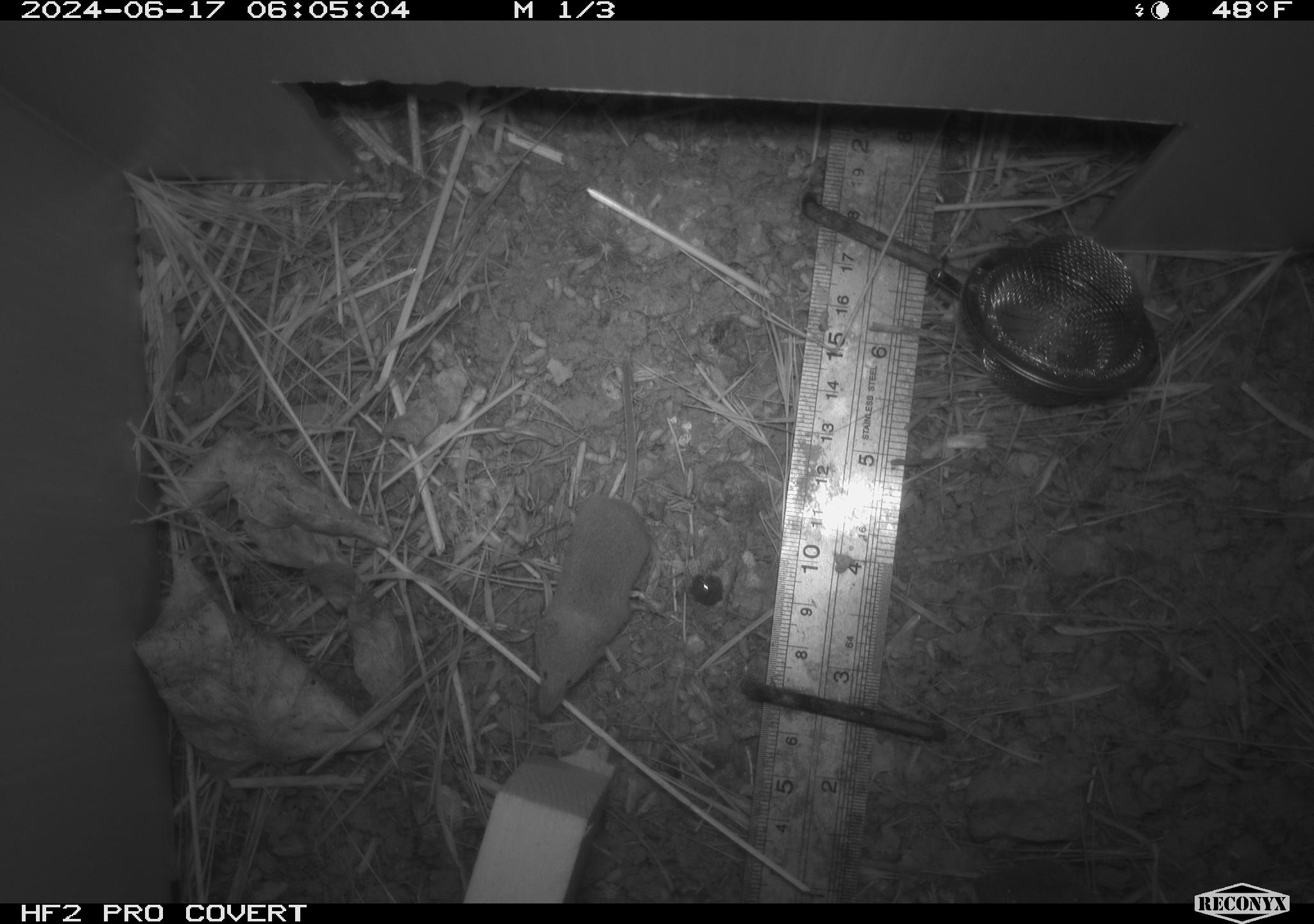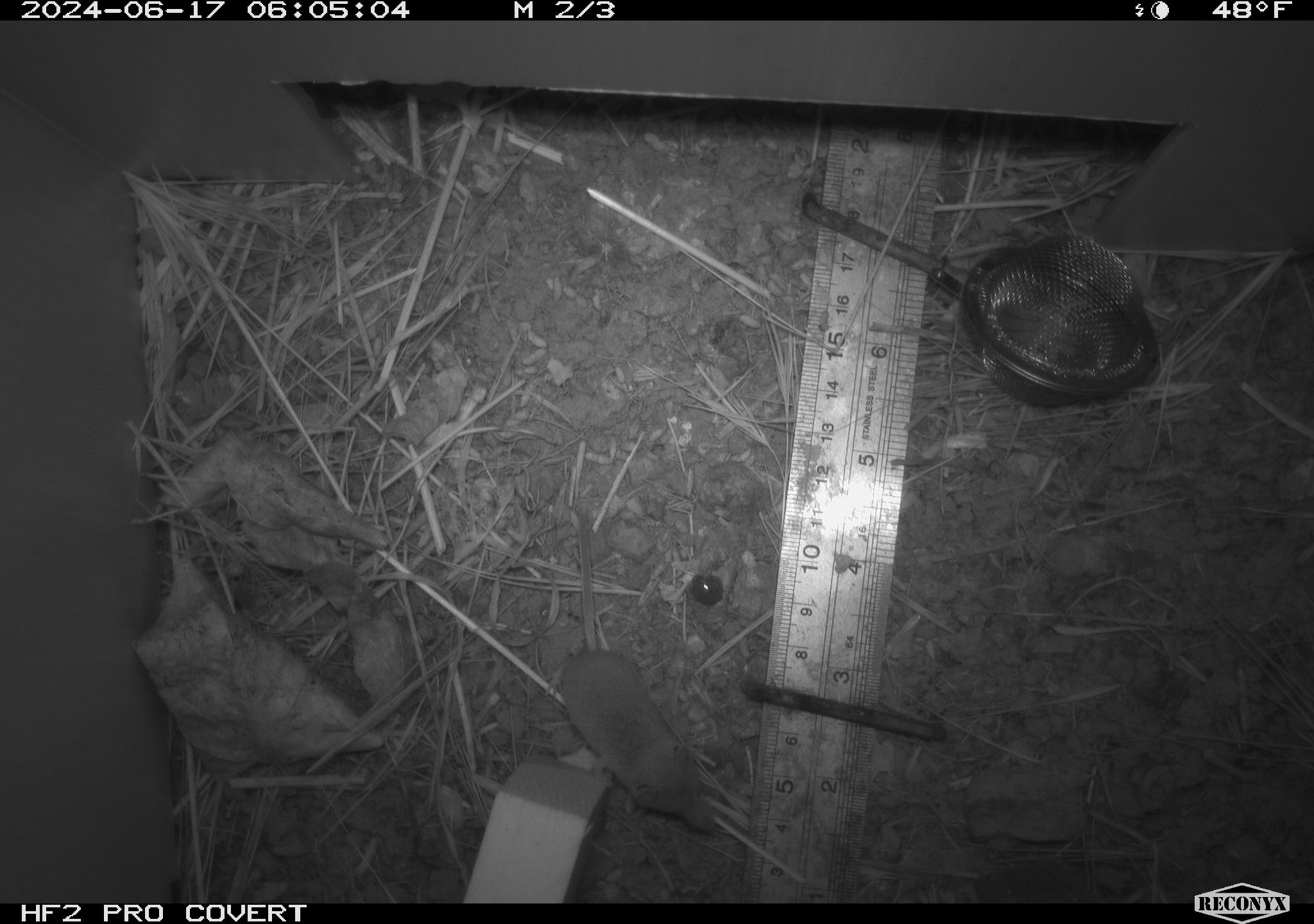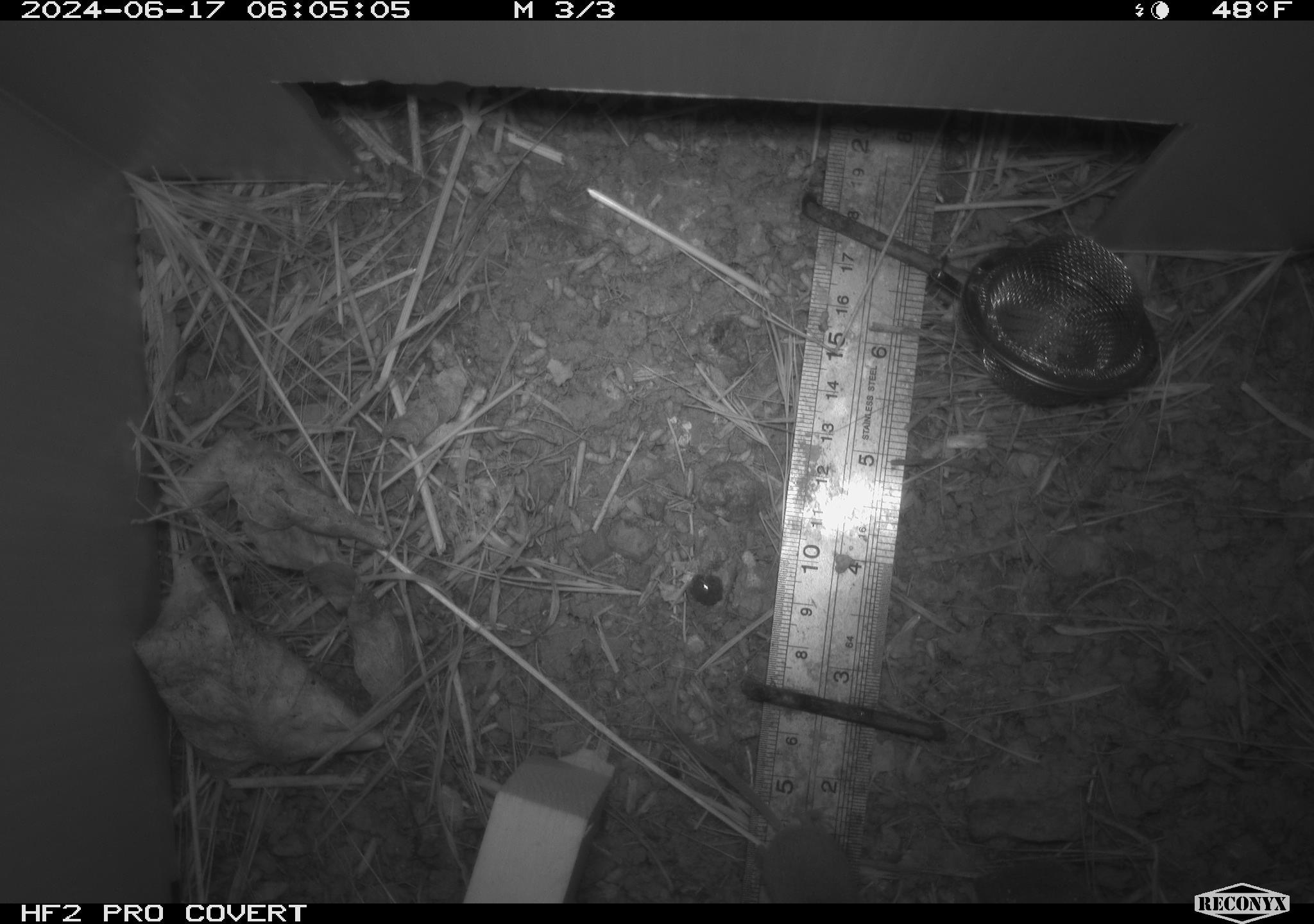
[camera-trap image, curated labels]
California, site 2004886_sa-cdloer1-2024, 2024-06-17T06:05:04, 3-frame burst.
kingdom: Animalia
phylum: Chordata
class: Mammalia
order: Eulipotyphla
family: Soricidae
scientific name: Soricidae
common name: shrews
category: soricidae family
Soricidae family (shrews) (Soricidae).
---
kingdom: Animalia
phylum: Arthropoda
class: Arachnida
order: Araneae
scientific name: Araneae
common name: spider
Spider (Araneae).